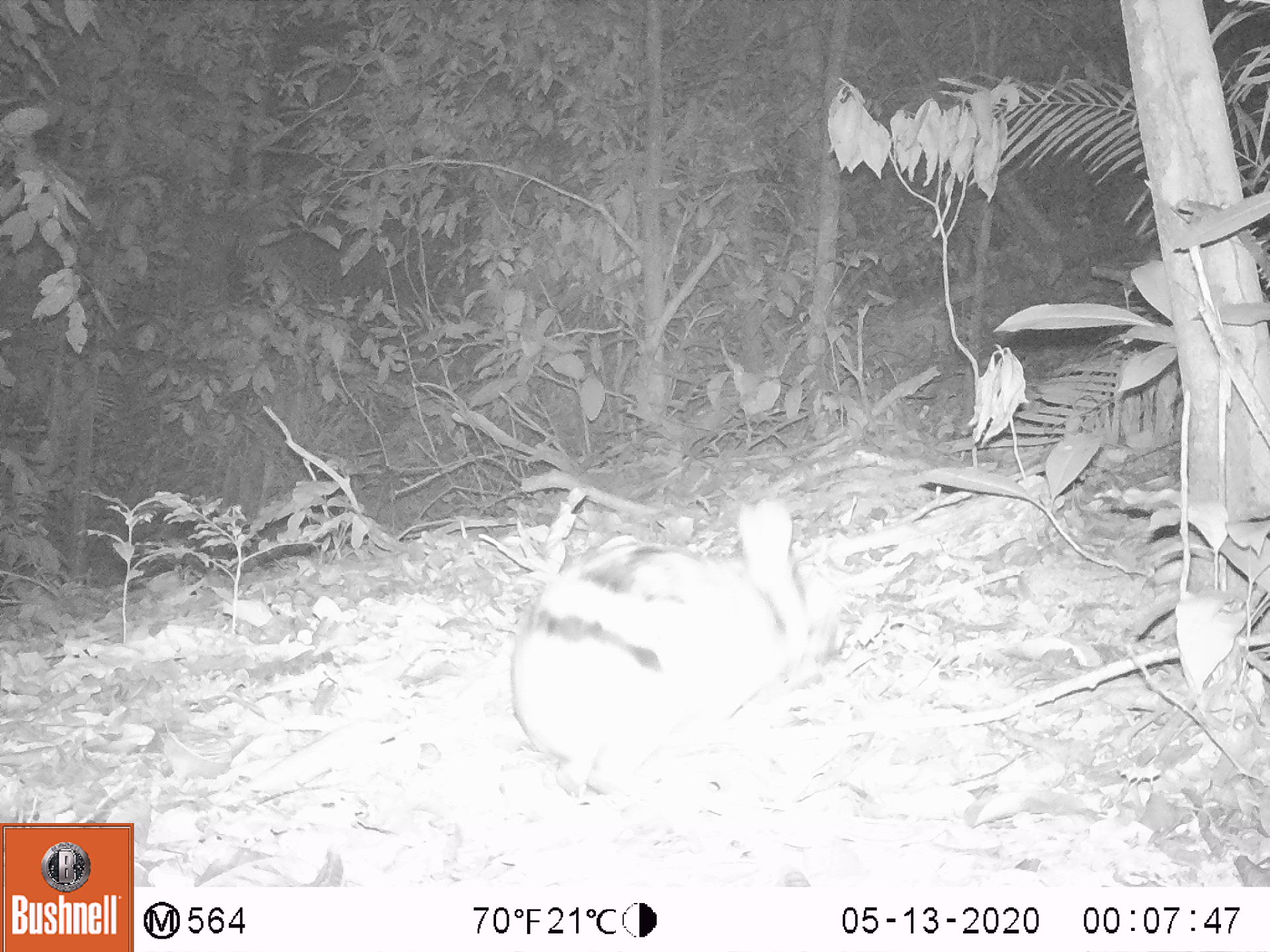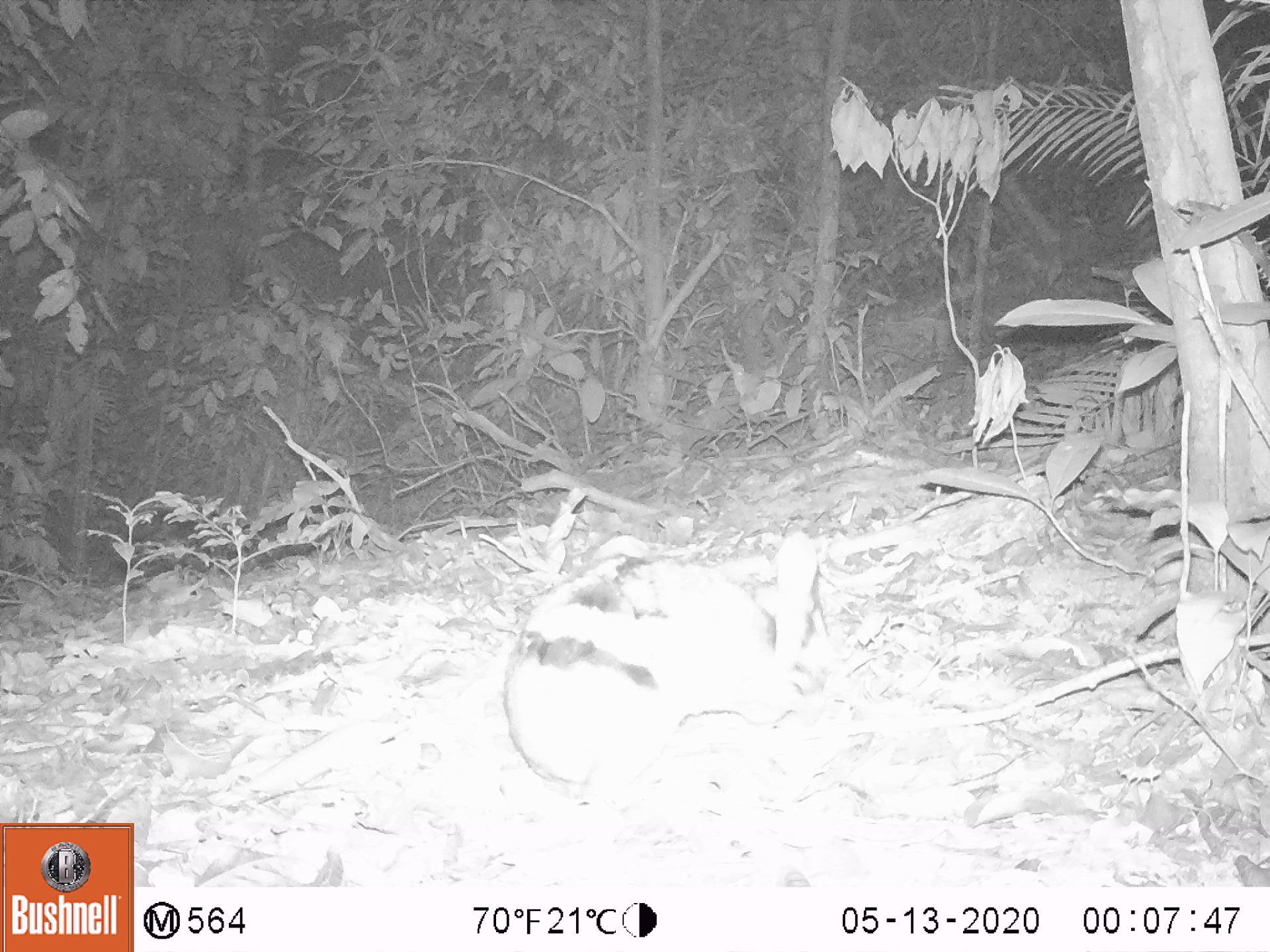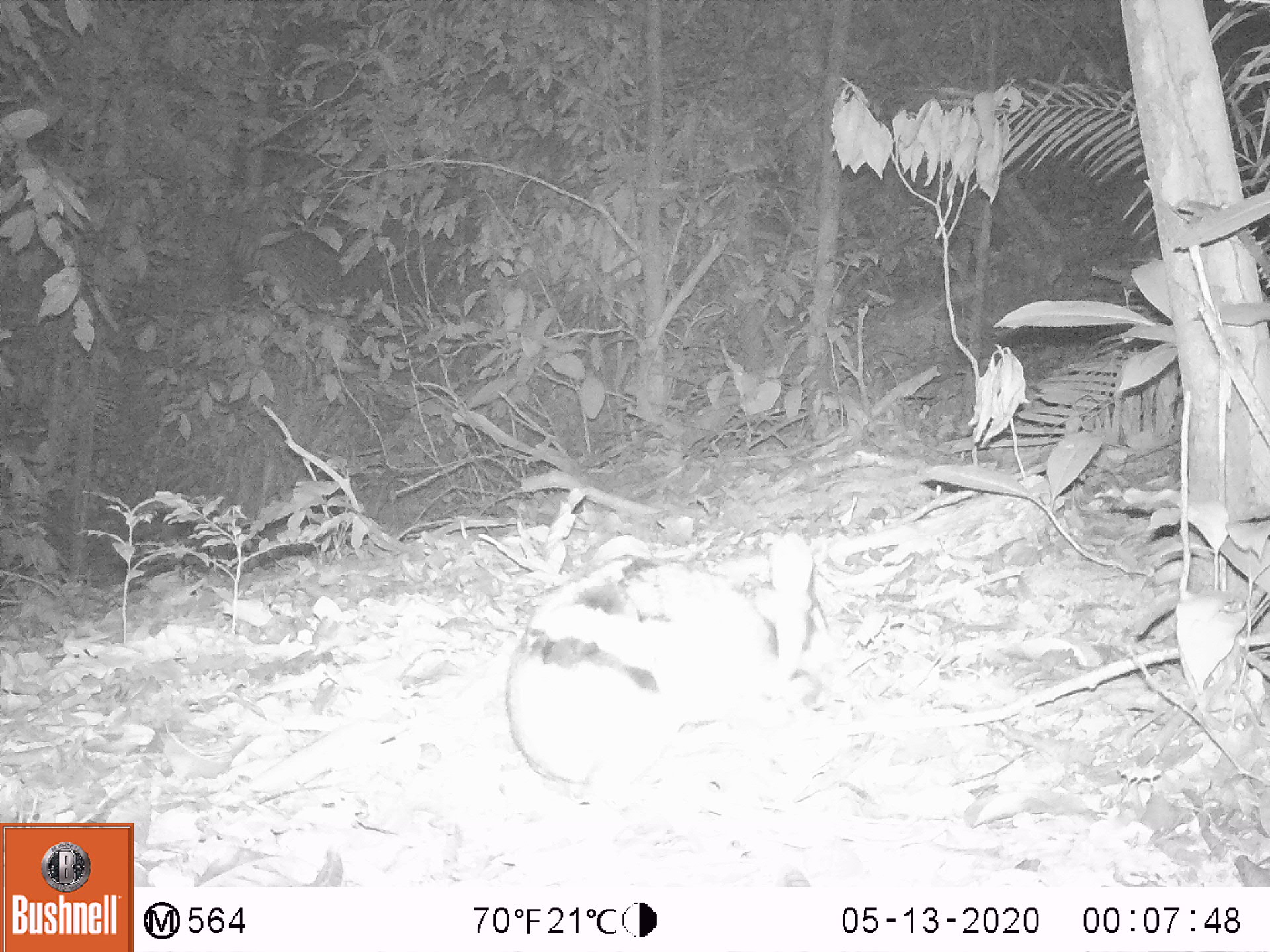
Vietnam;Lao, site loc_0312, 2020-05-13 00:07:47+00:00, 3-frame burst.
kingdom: Animalia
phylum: Chordata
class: Mammalia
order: Lagomorpha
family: Leporidae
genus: Nesolagus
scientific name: Nesolagus timminsi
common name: annamite striped rabbit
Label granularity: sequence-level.